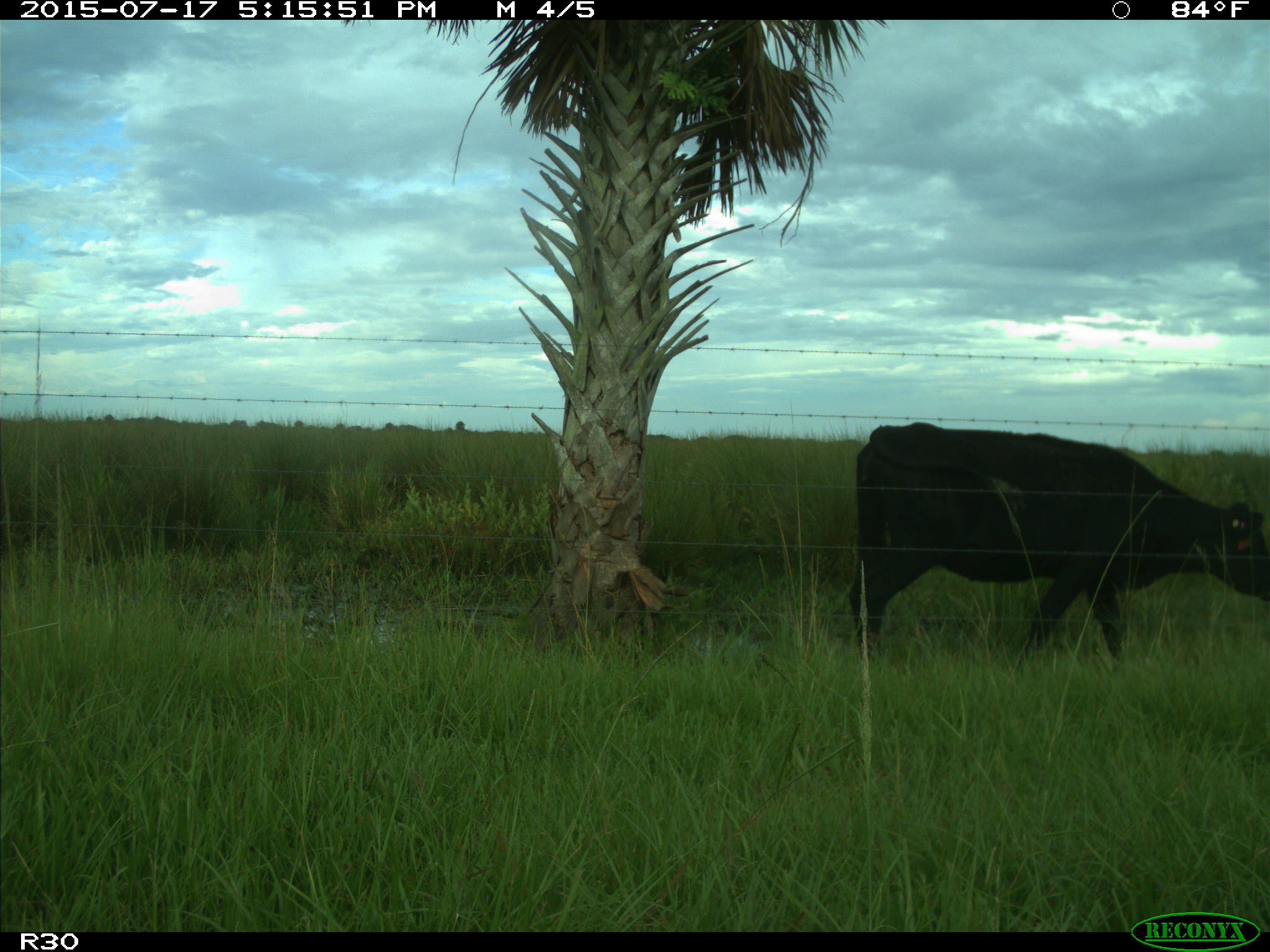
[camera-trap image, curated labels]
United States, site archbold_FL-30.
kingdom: Animalia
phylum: Chordata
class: Mammalia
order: Artiodactyla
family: Bovidae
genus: Bos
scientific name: Bos taurus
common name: domestic cow